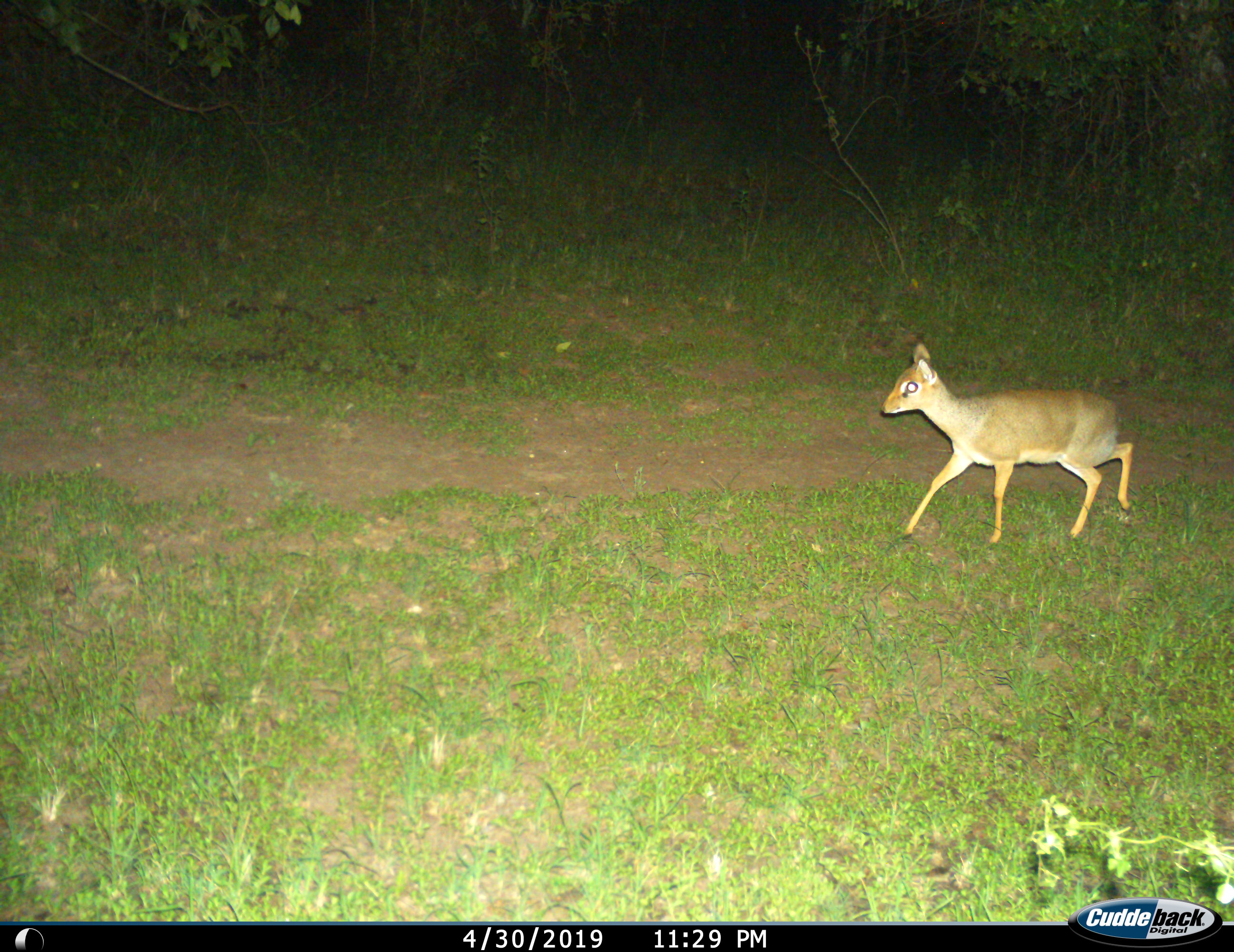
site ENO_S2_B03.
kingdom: Animalia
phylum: Chordata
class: Mammalia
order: Artiodactyla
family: Bovidae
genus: Madoqua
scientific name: Madoqua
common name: dik-dik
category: dikdik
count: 1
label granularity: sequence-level